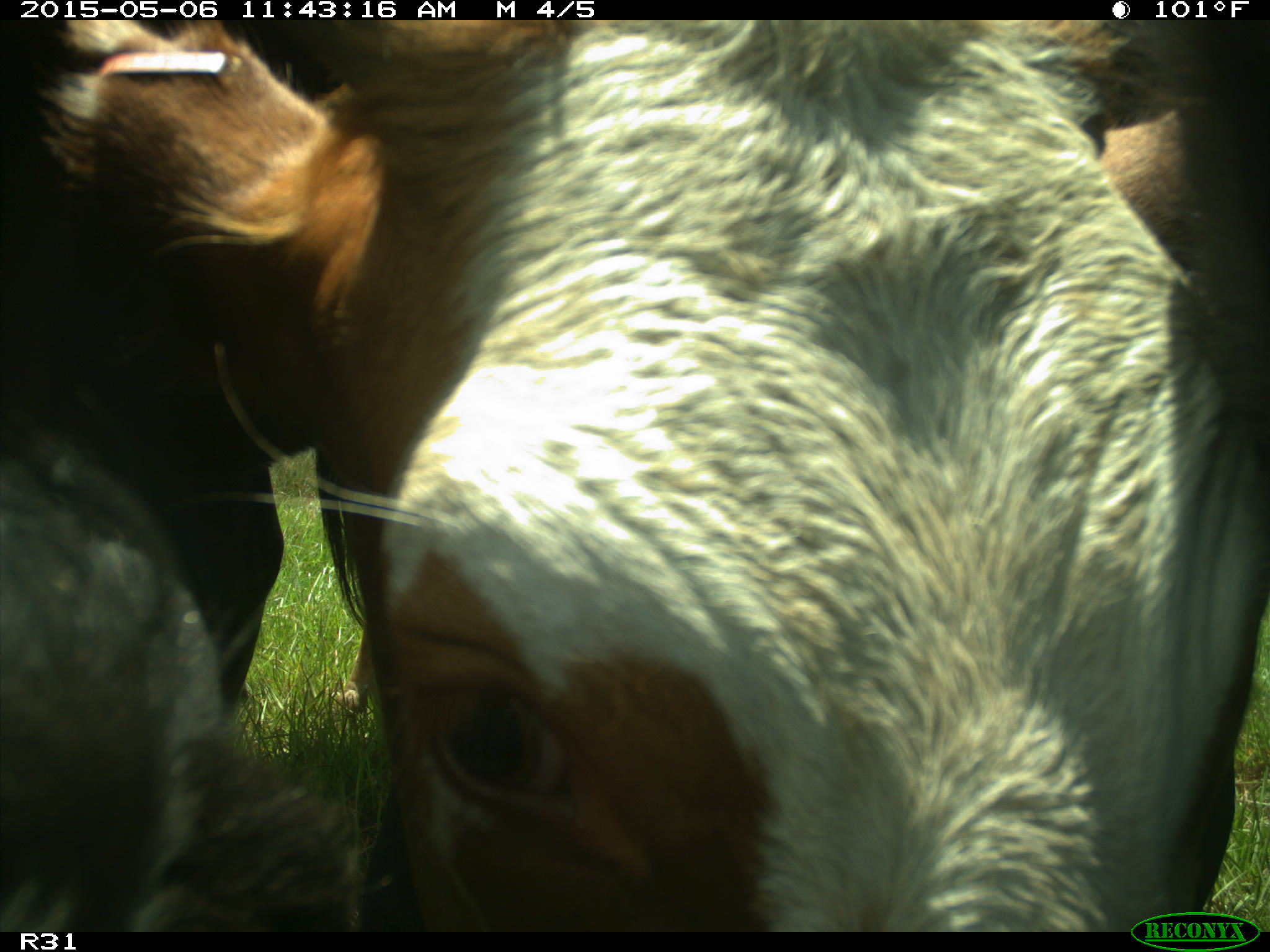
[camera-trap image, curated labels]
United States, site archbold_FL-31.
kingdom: Animalia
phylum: Chordata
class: Mammalia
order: Artiodactyla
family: Bovidae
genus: Bos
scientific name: Bos taurus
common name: domestic cow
Bos taurus (domestic cow).